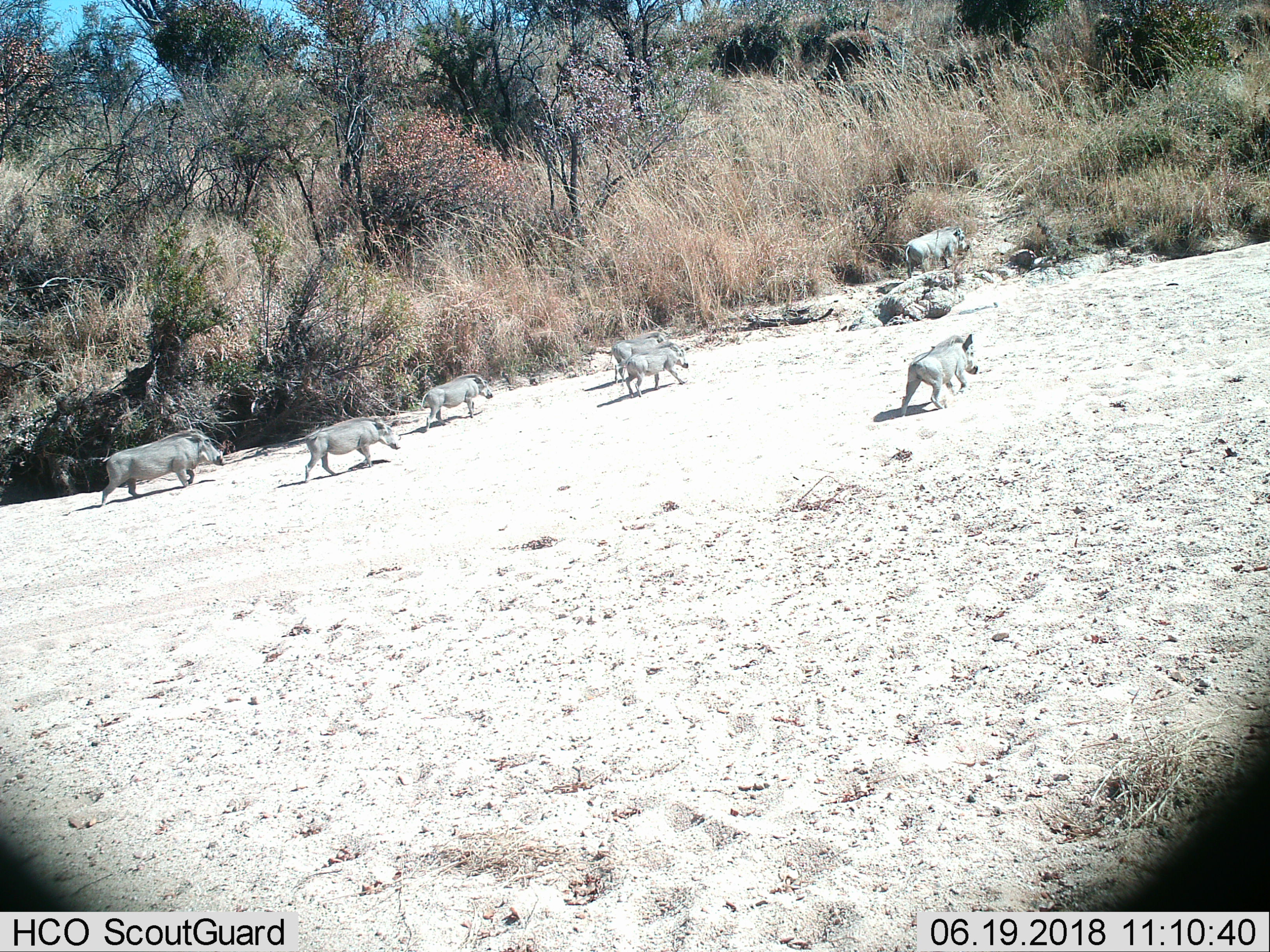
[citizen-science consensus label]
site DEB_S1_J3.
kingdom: Animalia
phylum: Chordata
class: Mammalia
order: Artiodactyla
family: Suidae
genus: Phacochoerus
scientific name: Phacochoerus africanus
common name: warthog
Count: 7.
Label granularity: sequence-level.